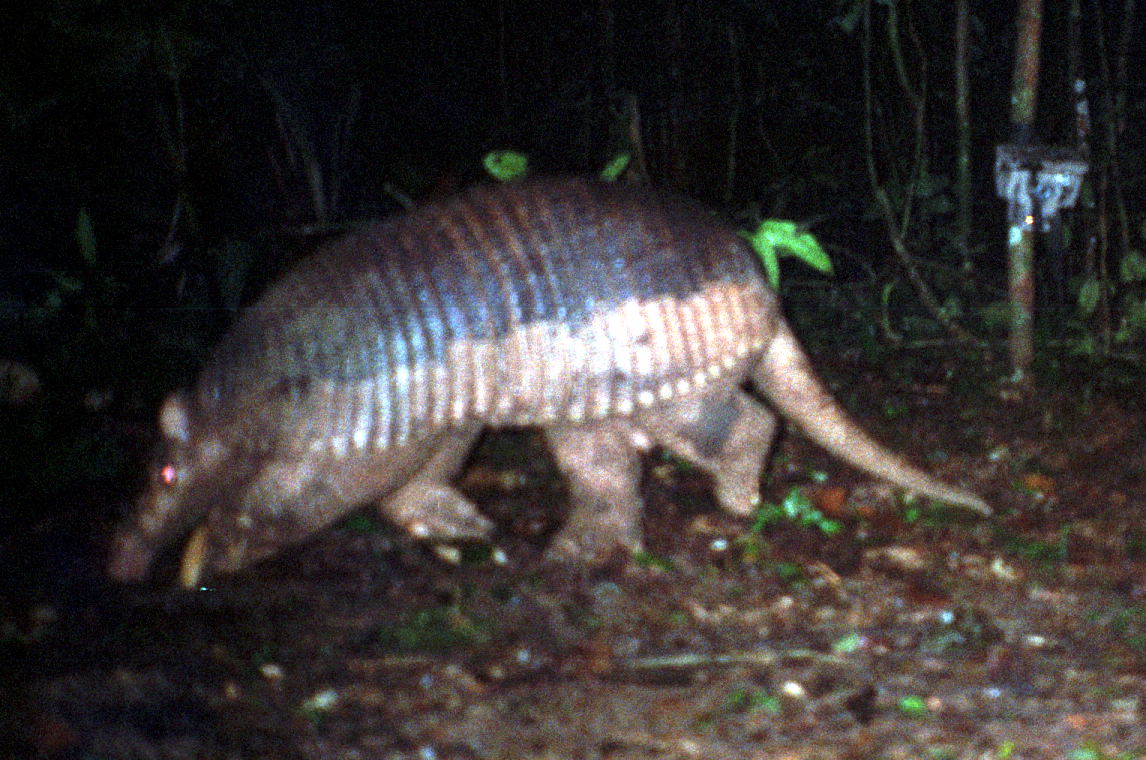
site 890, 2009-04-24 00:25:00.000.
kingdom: Animalia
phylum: Chordata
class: Mammalia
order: Cingulata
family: Chlamyphoridae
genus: Priodontes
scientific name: Priodontes maximus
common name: giant armadillo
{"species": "Priodontes maximus (giant armadillo)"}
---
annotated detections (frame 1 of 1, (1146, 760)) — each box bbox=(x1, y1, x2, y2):
priodontes maximus: bbox=(106, 179, 993, 591)